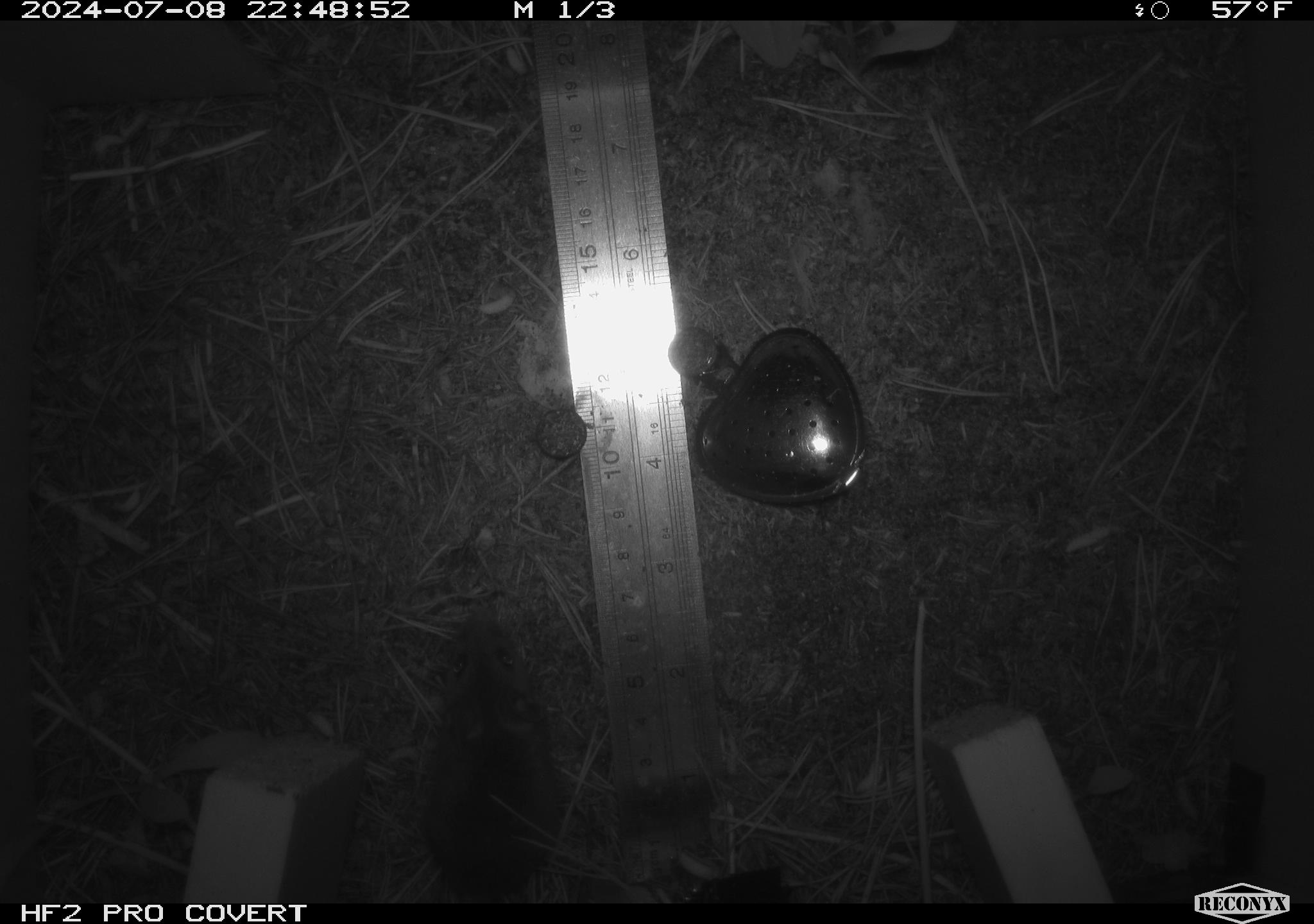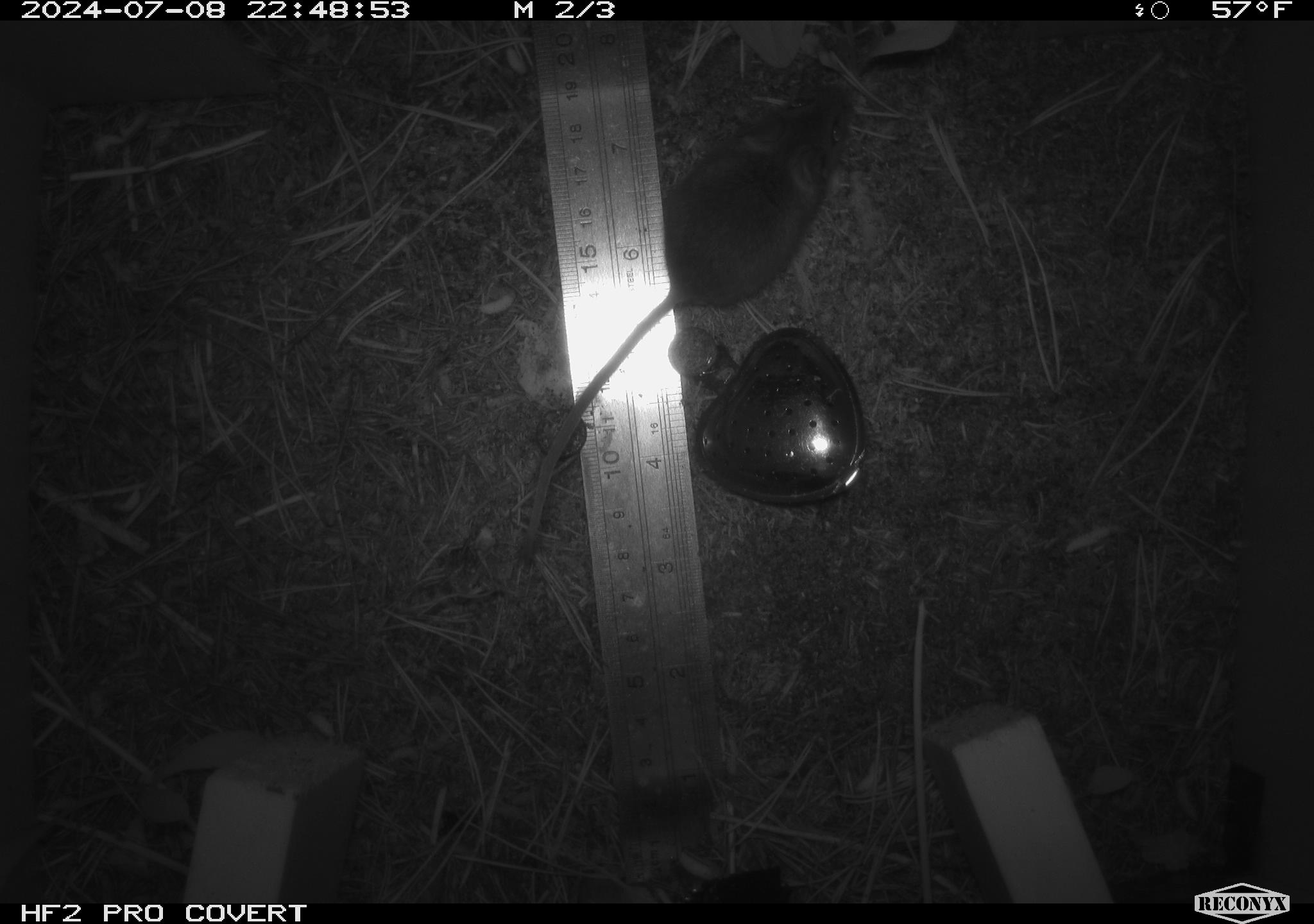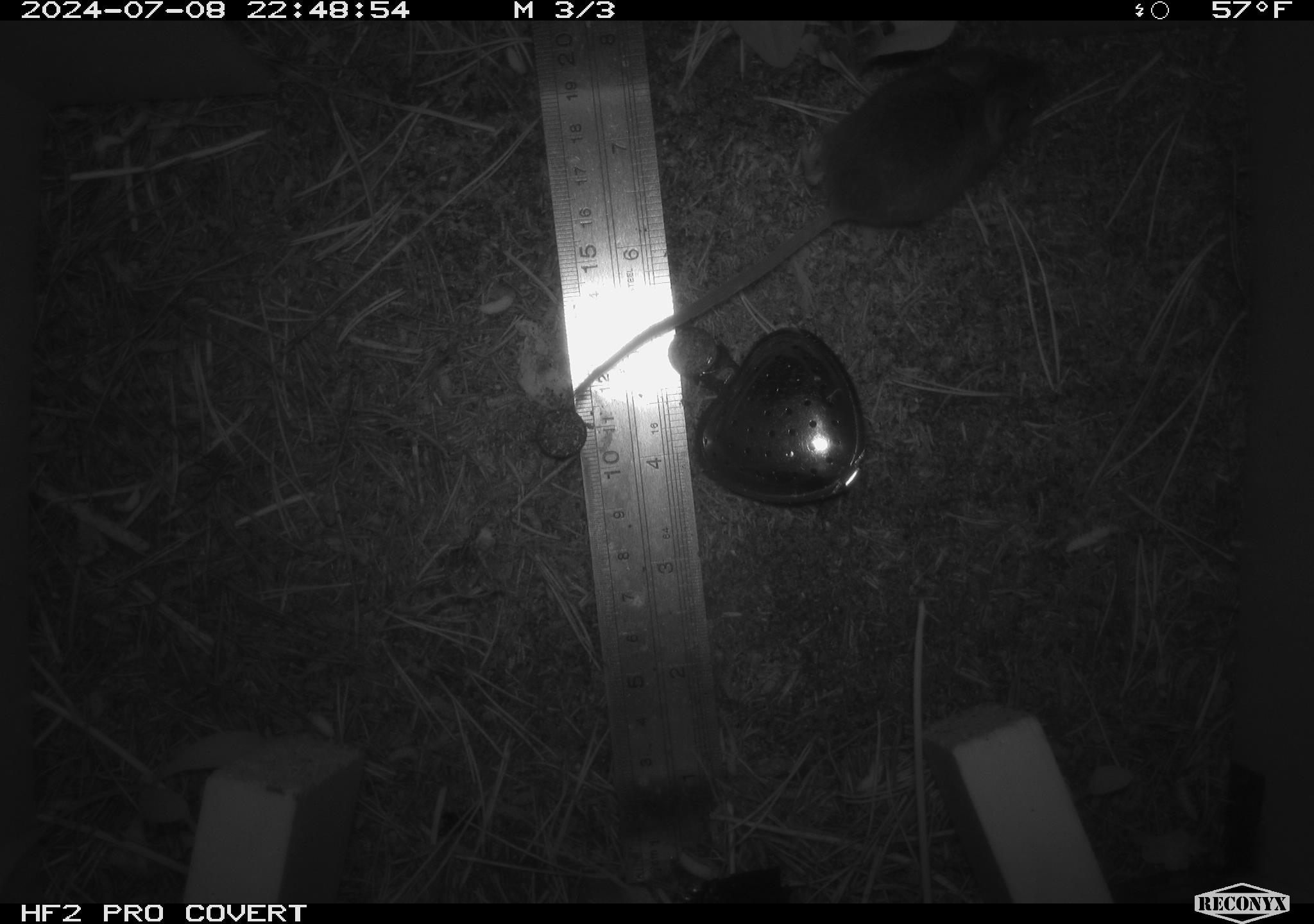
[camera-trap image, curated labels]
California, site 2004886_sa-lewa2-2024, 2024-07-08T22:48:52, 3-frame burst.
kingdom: Animalia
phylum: Chordata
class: Mammalia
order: Rodentia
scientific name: Rodentia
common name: rodent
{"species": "rodent (Rodentia)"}